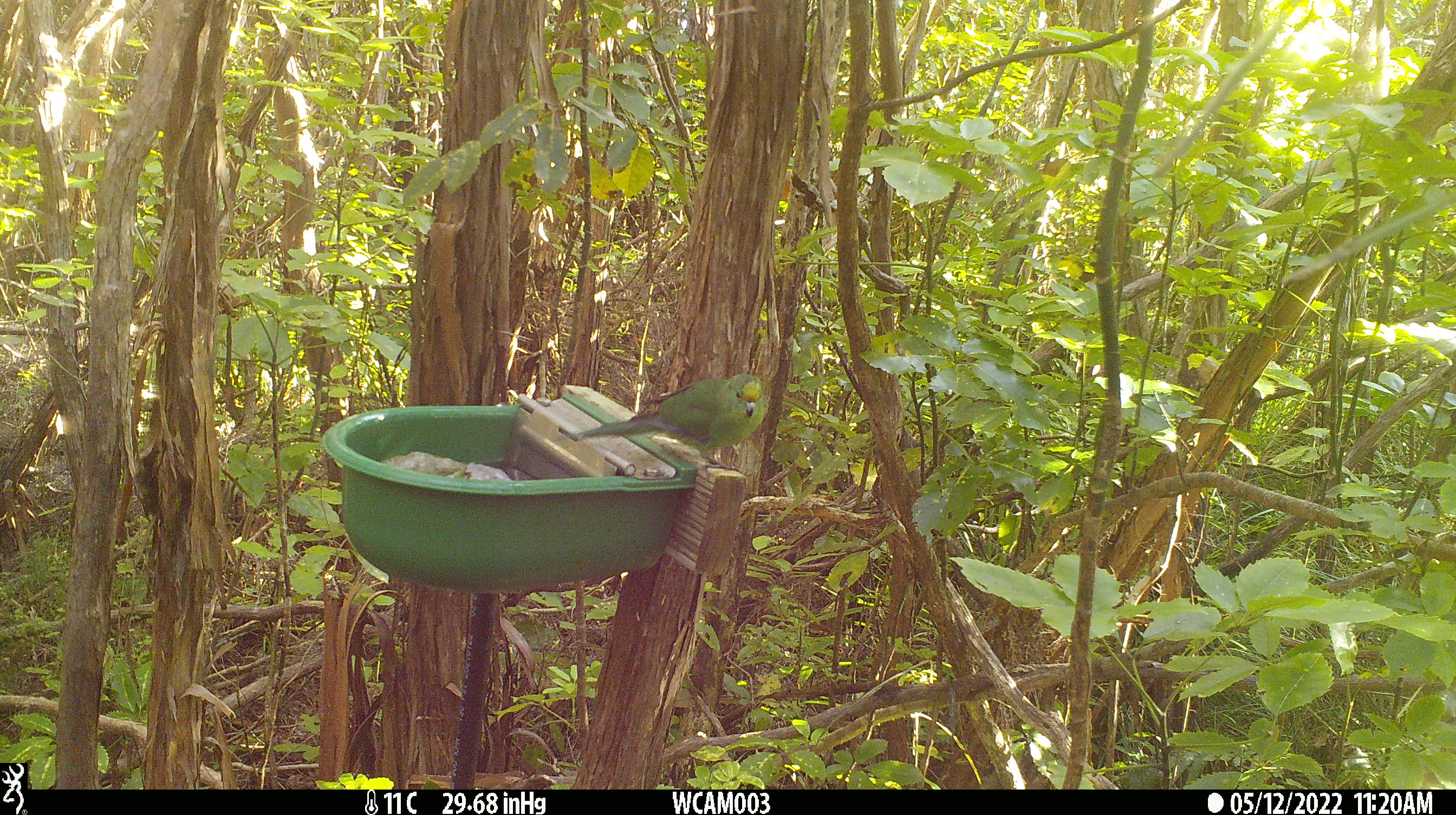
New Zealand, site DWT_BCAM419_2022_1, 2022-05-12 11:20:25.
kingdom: Animalia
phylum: Chordata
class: Aves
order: Psittaciformes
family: Psittaculidae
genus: Cyanoramphus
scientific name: Cyanoramphus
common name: parakeet